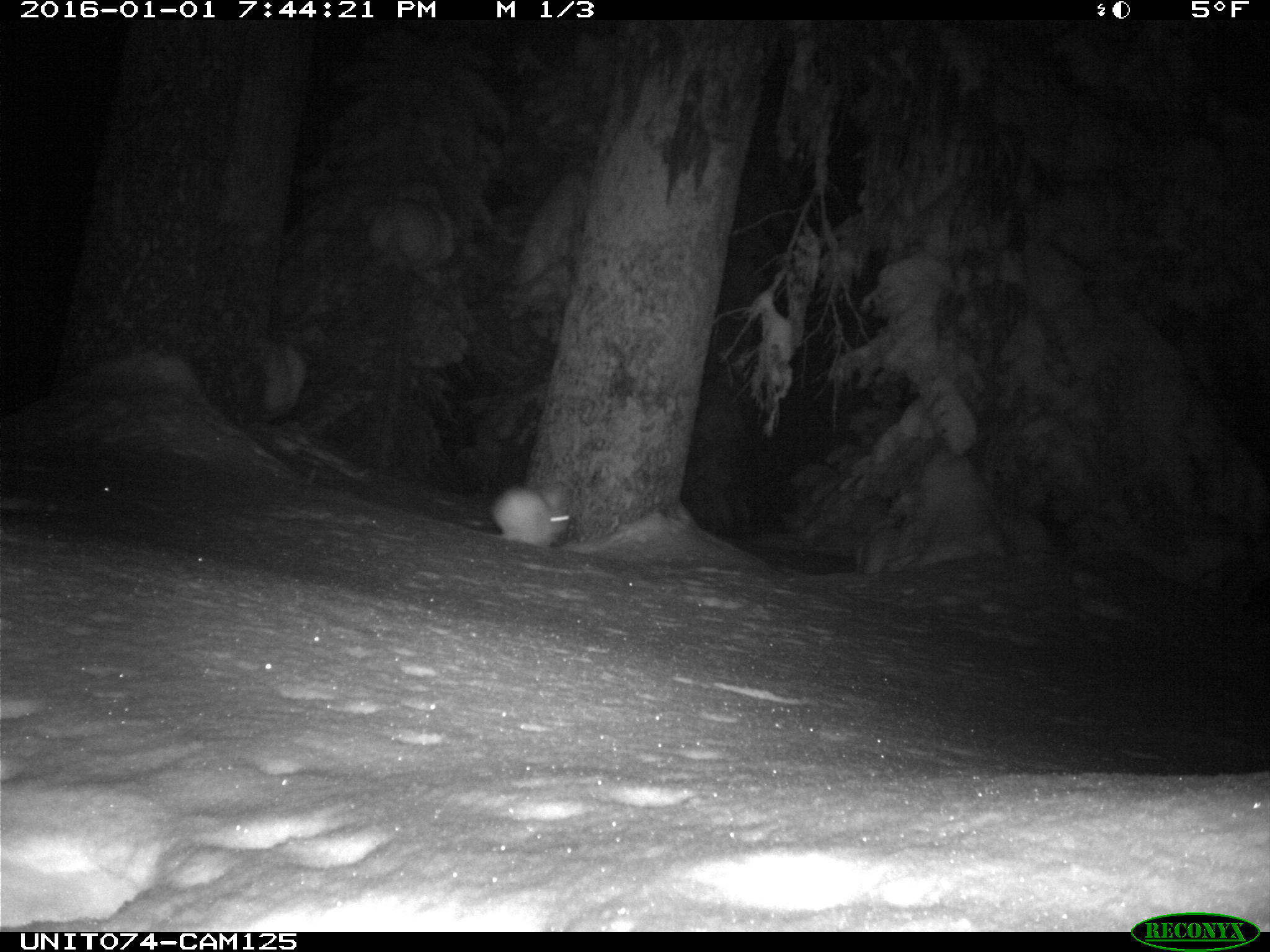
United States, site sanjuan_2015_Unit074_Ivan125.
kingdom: Animalia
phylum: Chordata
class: Mammalia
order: Lagomorpha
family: Leporidae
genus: Lepus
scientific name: Lepus americanus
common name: snowshoe hare